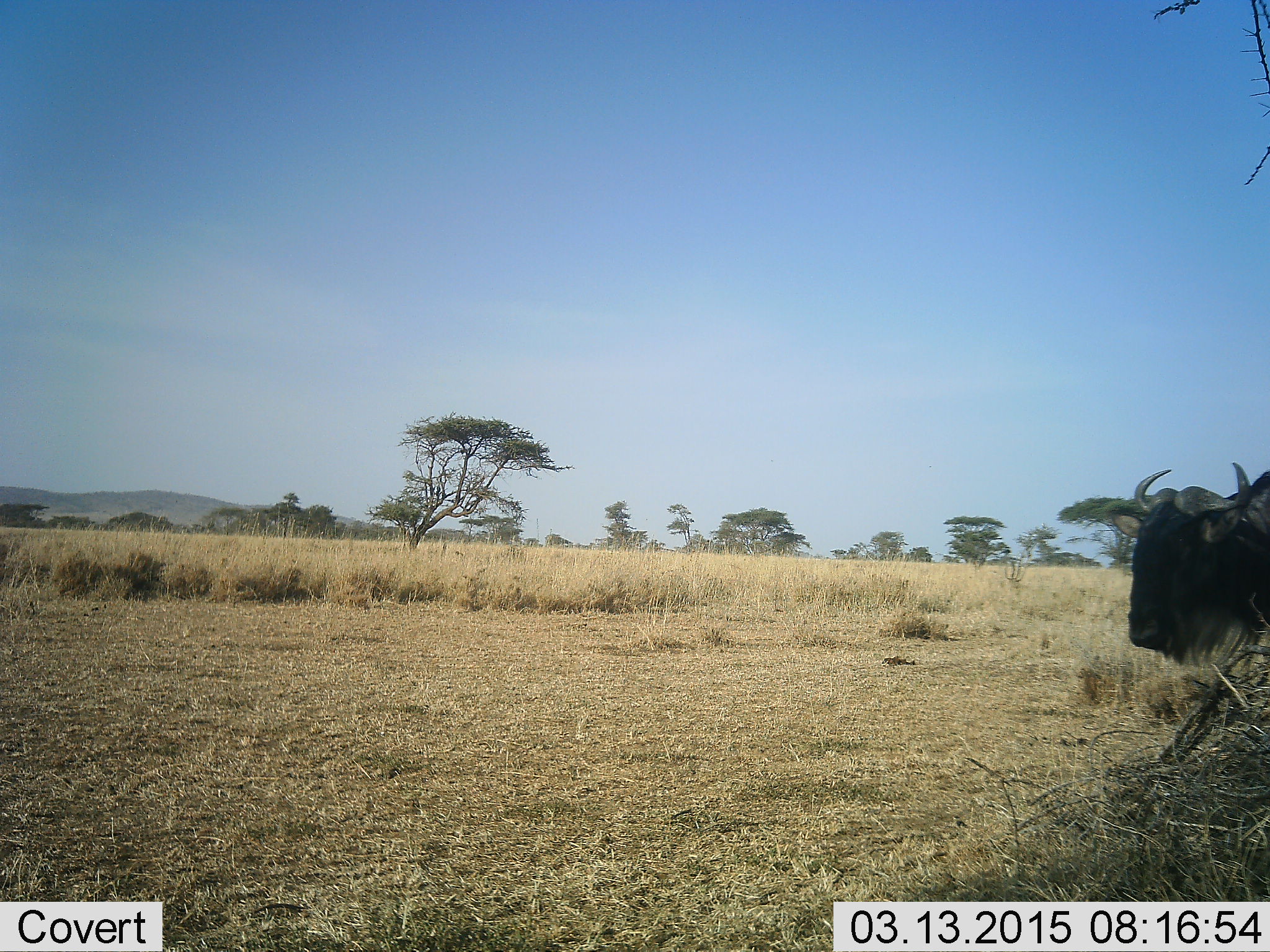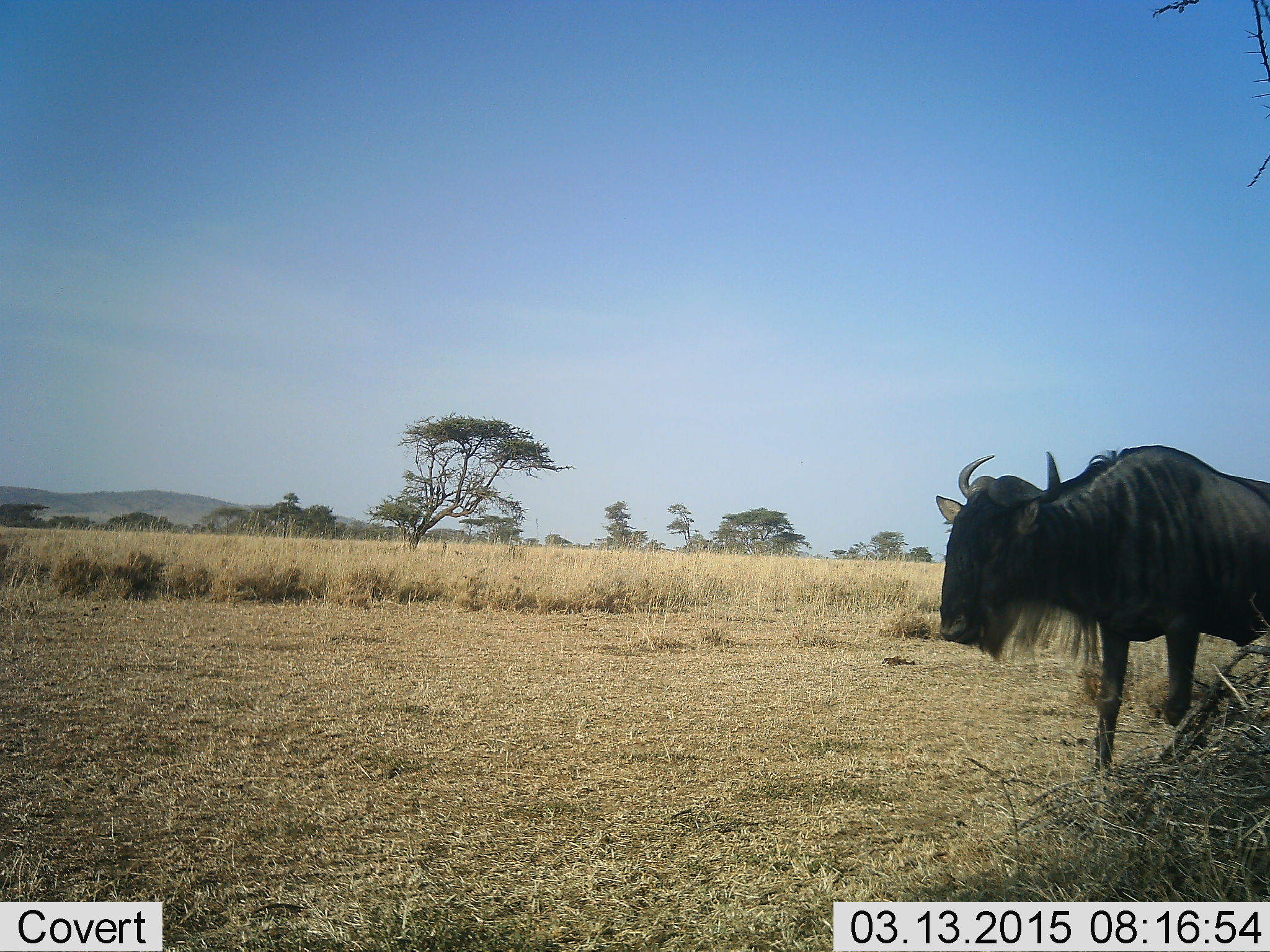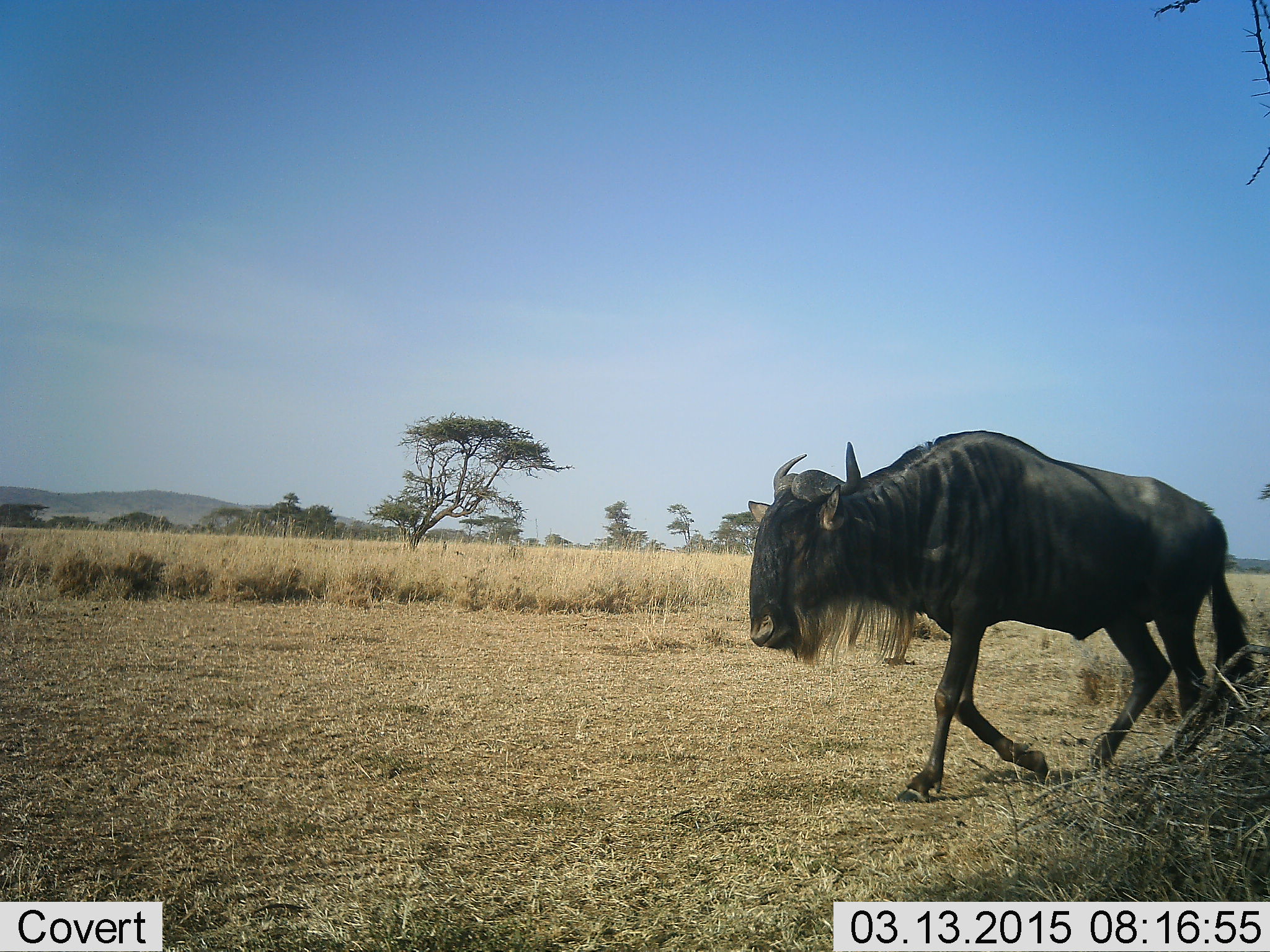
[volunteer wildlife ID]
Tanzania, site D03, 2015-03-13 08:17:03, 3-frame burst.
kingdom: Animalia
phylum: Chordata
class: Mammalia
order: Artiodactyla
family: Bovidae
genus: Connochaetes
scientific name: Connochaetes taurinus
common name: blue wildebeest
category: wildebeest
Wildebeest (blue wildebeest) (Connochaetes taurinus), count 1. Behavior (volunteer vote fractions): standing 10%, resting 0%, moving 90%, interacting 0%. Young present (vote fraction): 0%. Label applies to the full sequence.